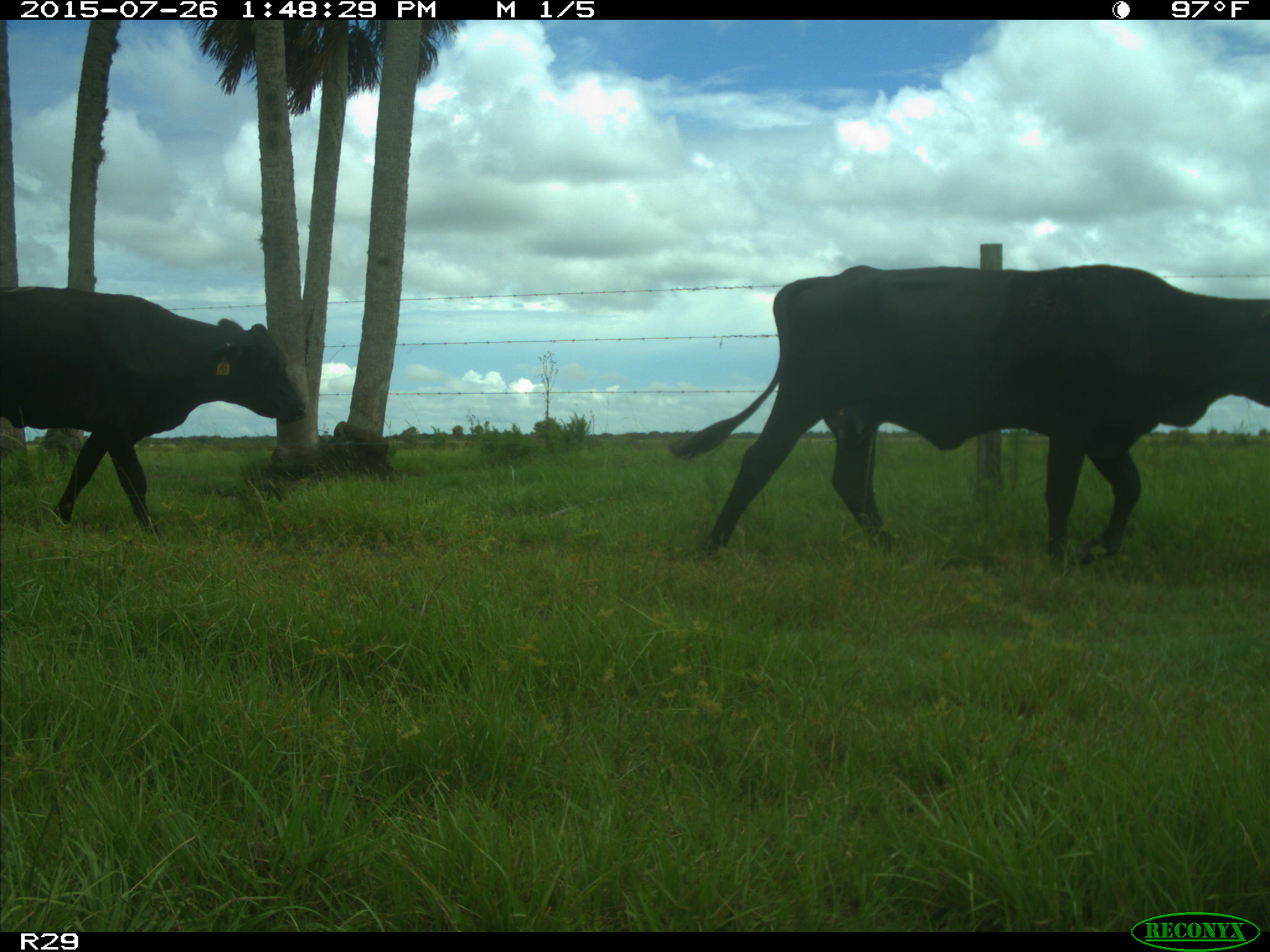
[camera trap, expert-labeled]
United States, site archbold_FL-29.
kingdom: Animalia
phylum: Chordata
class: Mammalia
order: Artiodactyla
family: Bovidae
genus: Bos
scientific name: Bos taurus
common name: domestic cow